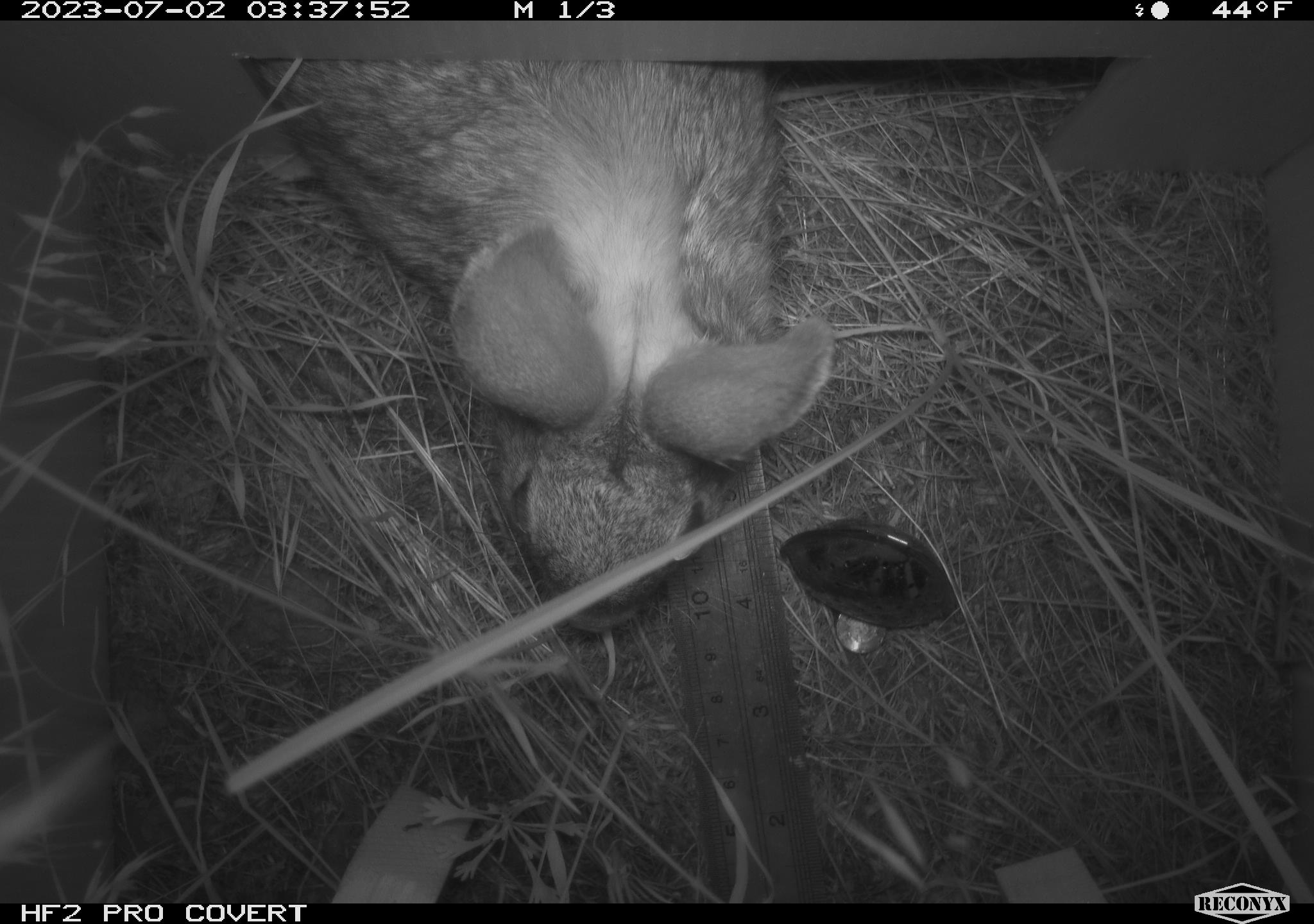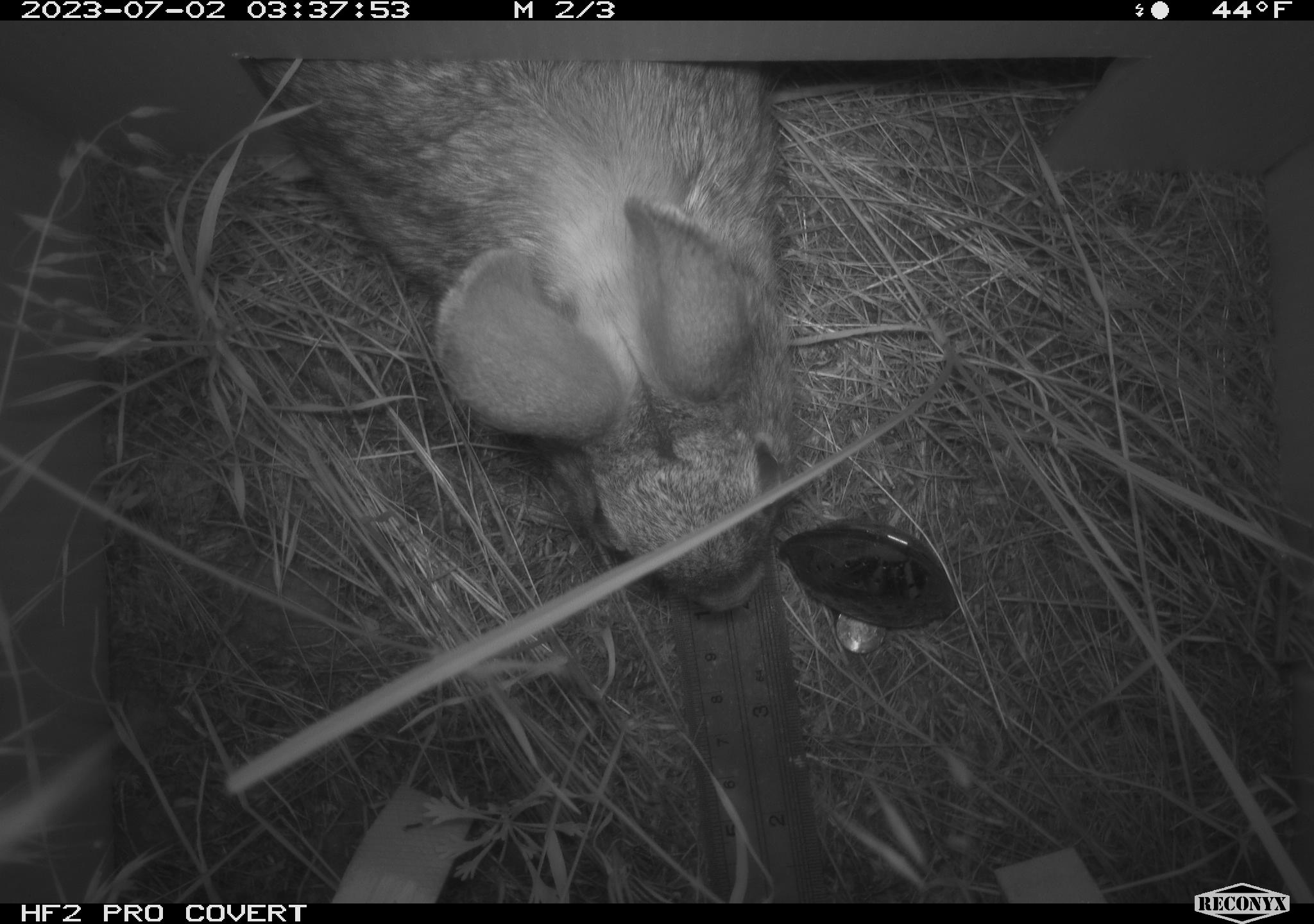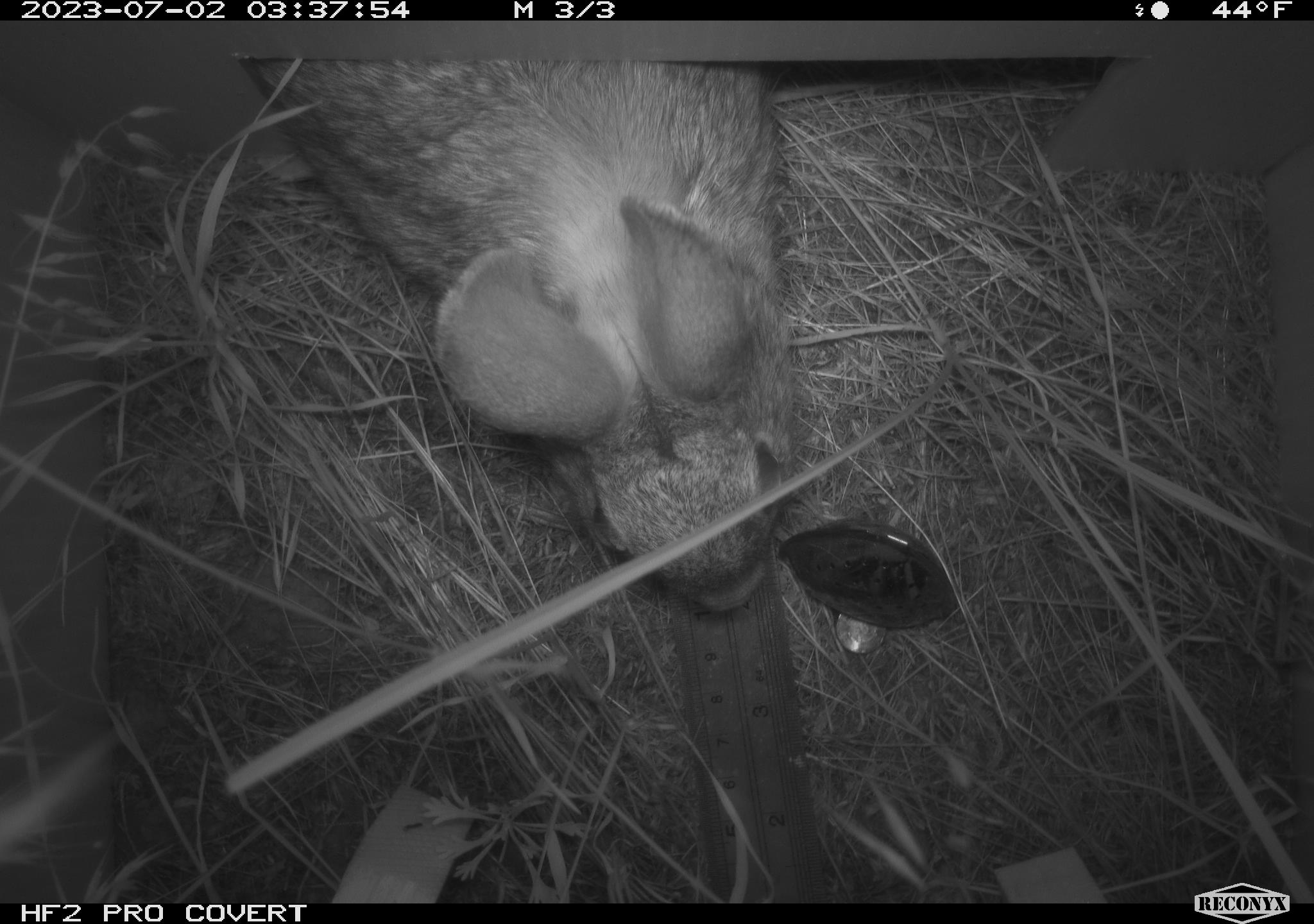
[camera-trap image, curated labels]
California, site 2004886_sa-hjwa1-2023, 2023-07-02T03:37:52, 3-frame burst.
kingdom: Animalia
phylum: Chordata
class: Mammalia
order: Lagomorpha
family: Leporidae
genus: Sylvilagus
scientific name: Sylvilagus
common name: cottontail rabbits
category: sylvilagus species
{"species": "sylvilagus species (cottontail rabbits) (Sylvilagus)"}